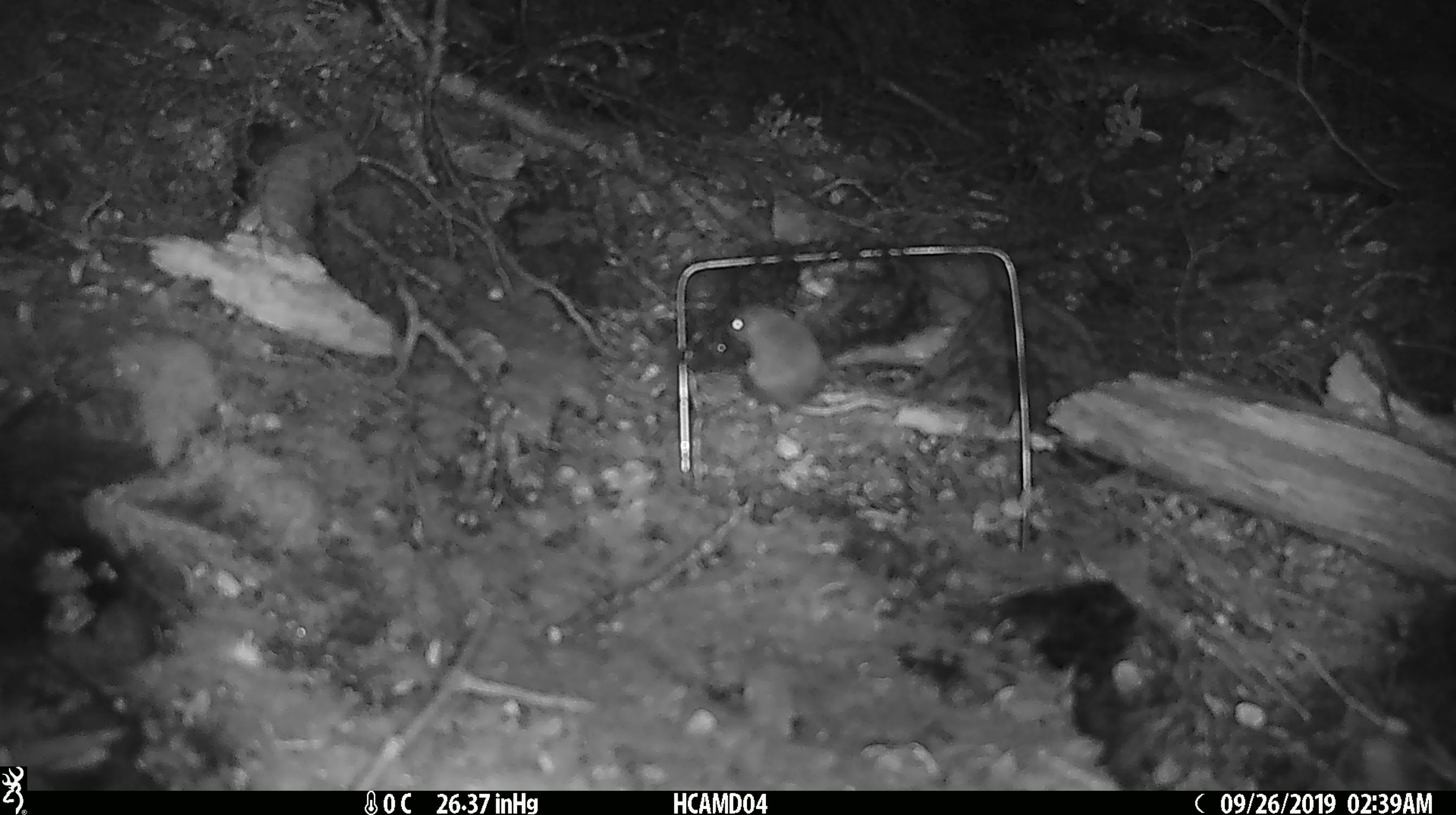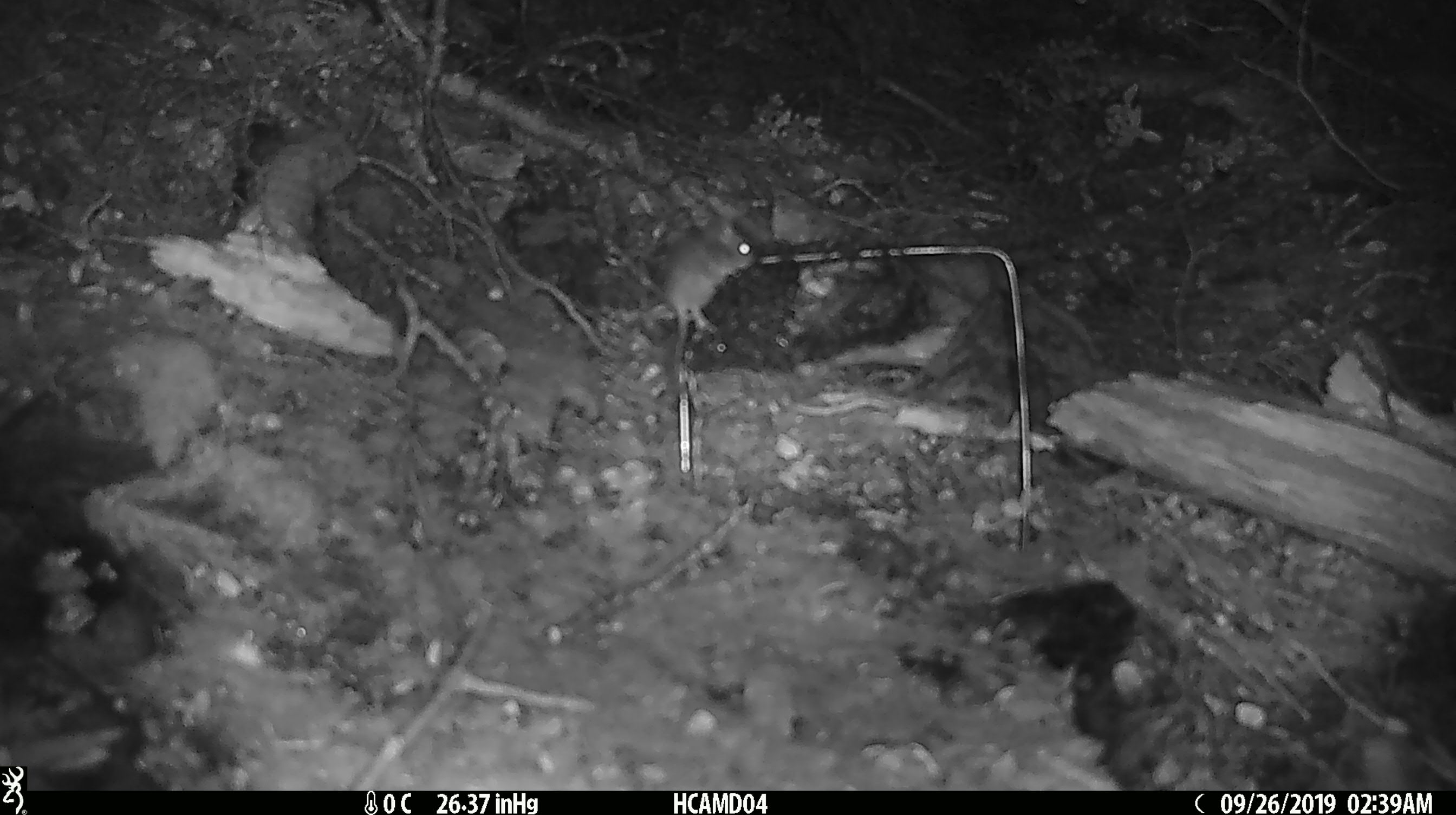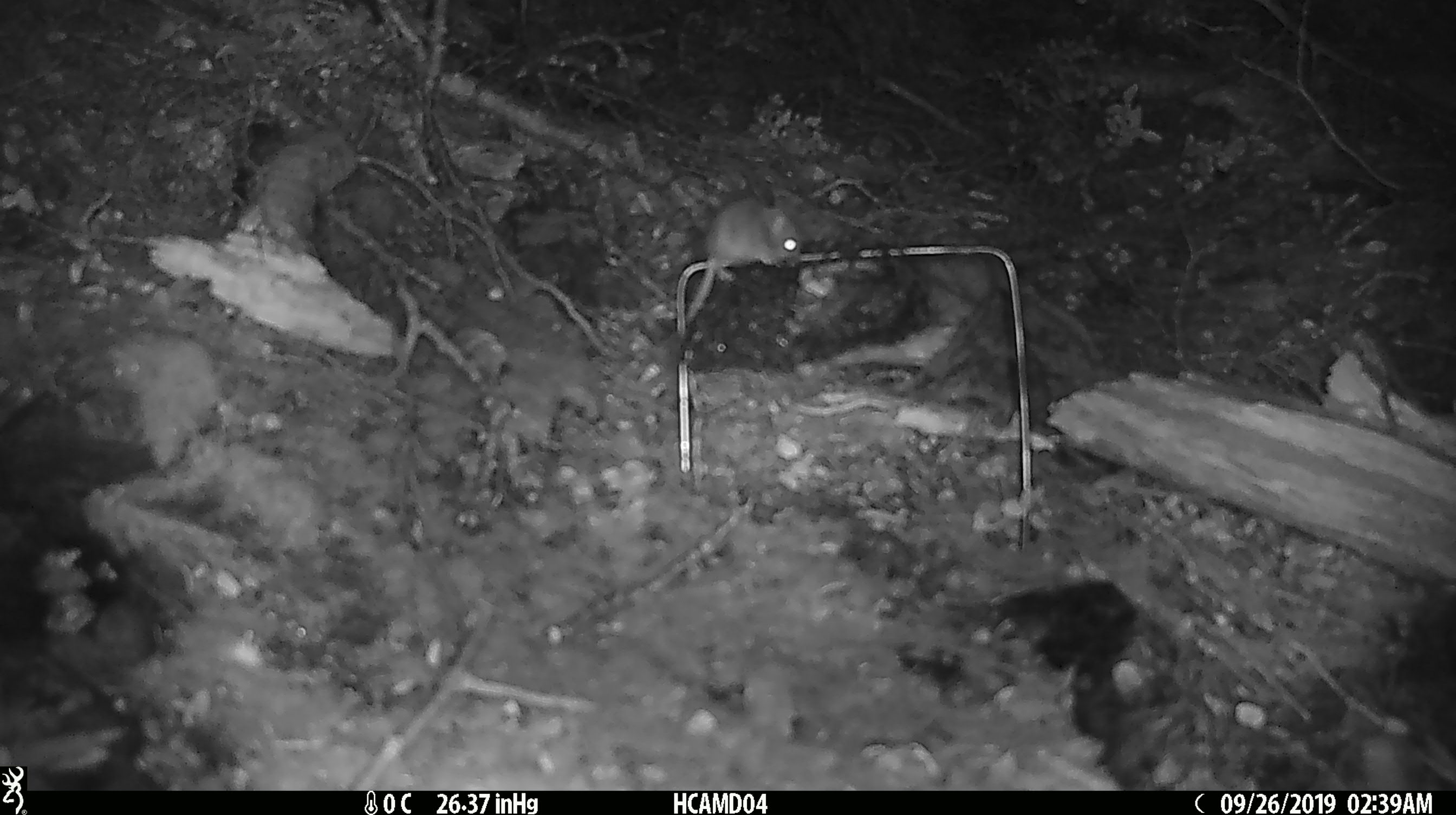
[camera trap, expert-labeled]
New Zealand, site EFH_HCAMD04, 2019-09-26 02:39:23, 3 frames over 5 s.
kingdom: Animalia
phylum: Chordata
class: Mammalia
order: Rodentia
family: Muridae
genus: Mus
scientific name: Mus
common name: mouse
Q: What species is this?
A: Mouse (Mus).